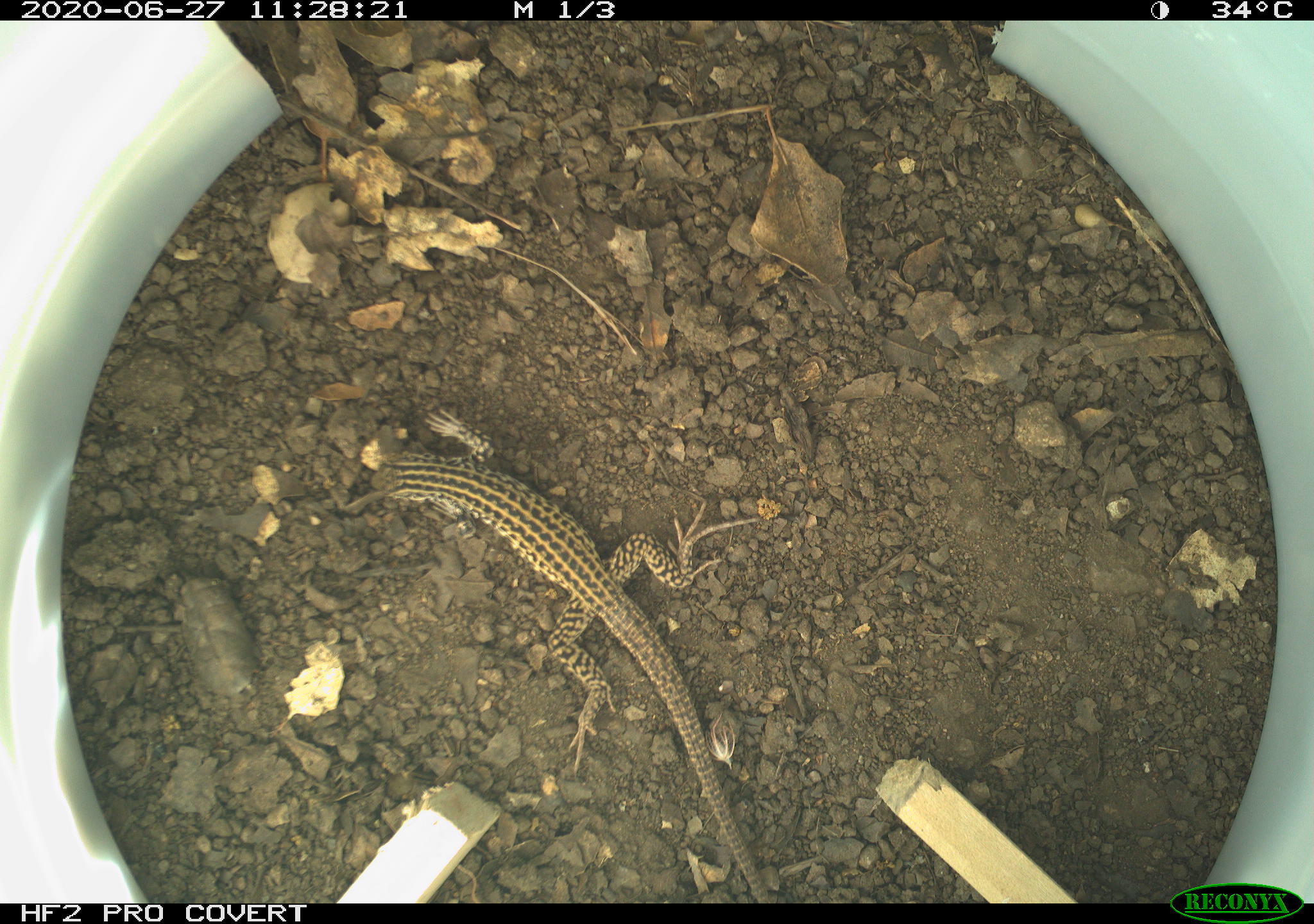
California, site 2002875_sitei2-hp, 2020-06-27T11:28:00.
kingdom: Animalia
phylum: Chordata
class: Reptilia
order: Squamata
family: Teiidae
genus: Aspidoscelis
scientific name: Aspidoscelis tigris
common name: western whiptail